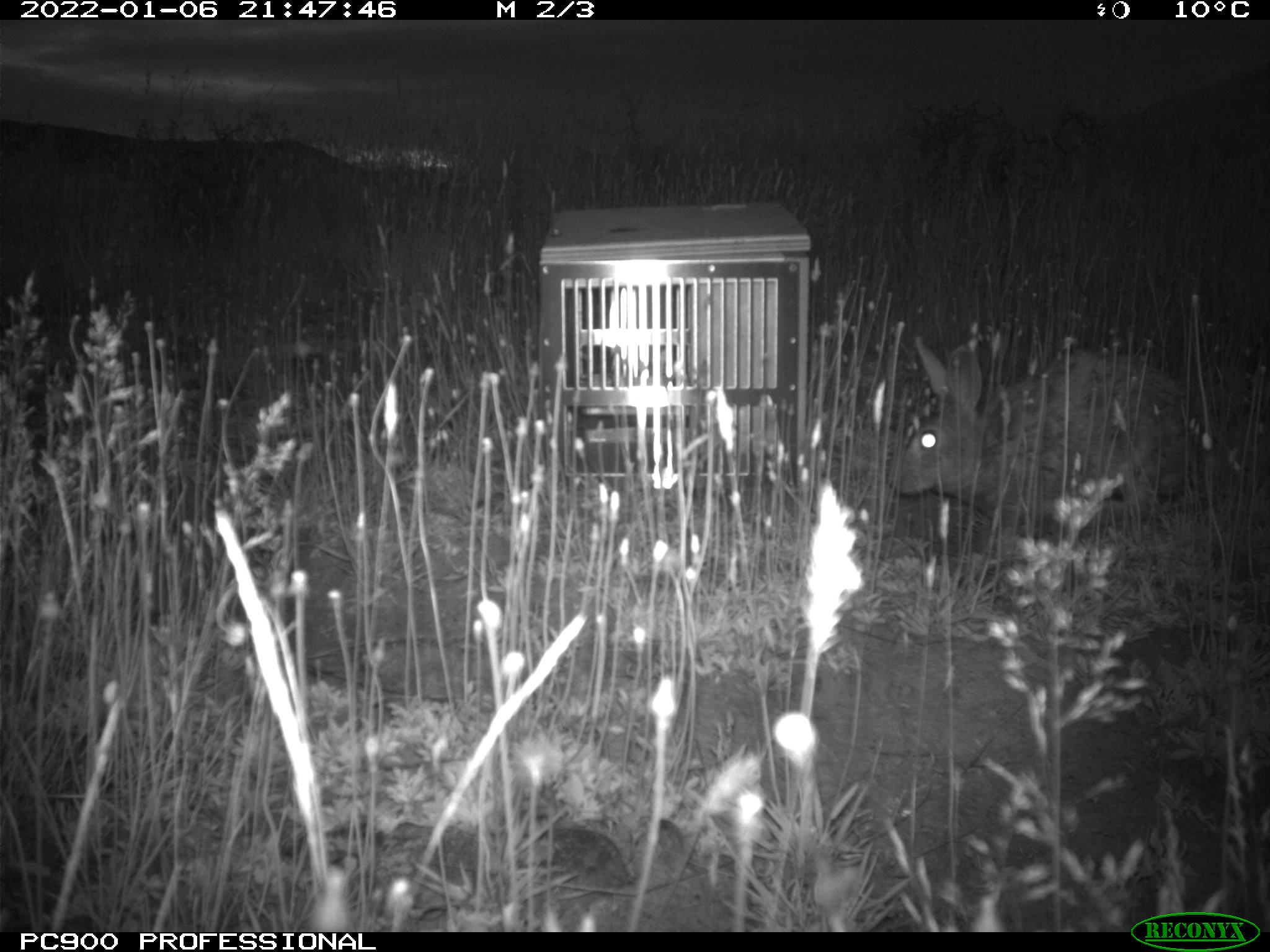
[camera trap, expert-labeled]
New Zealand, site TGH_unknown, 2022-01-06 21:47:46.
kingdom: Animalia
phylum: Chordata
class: Mammalia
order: Lagomorpha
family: Leporidae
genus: Oryctolagus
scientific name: Oryctolagus cuniculus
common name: european rabbit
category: rabbit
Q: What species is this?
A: Rabbit (european rabbit) (Oryctolagus cuniculus).